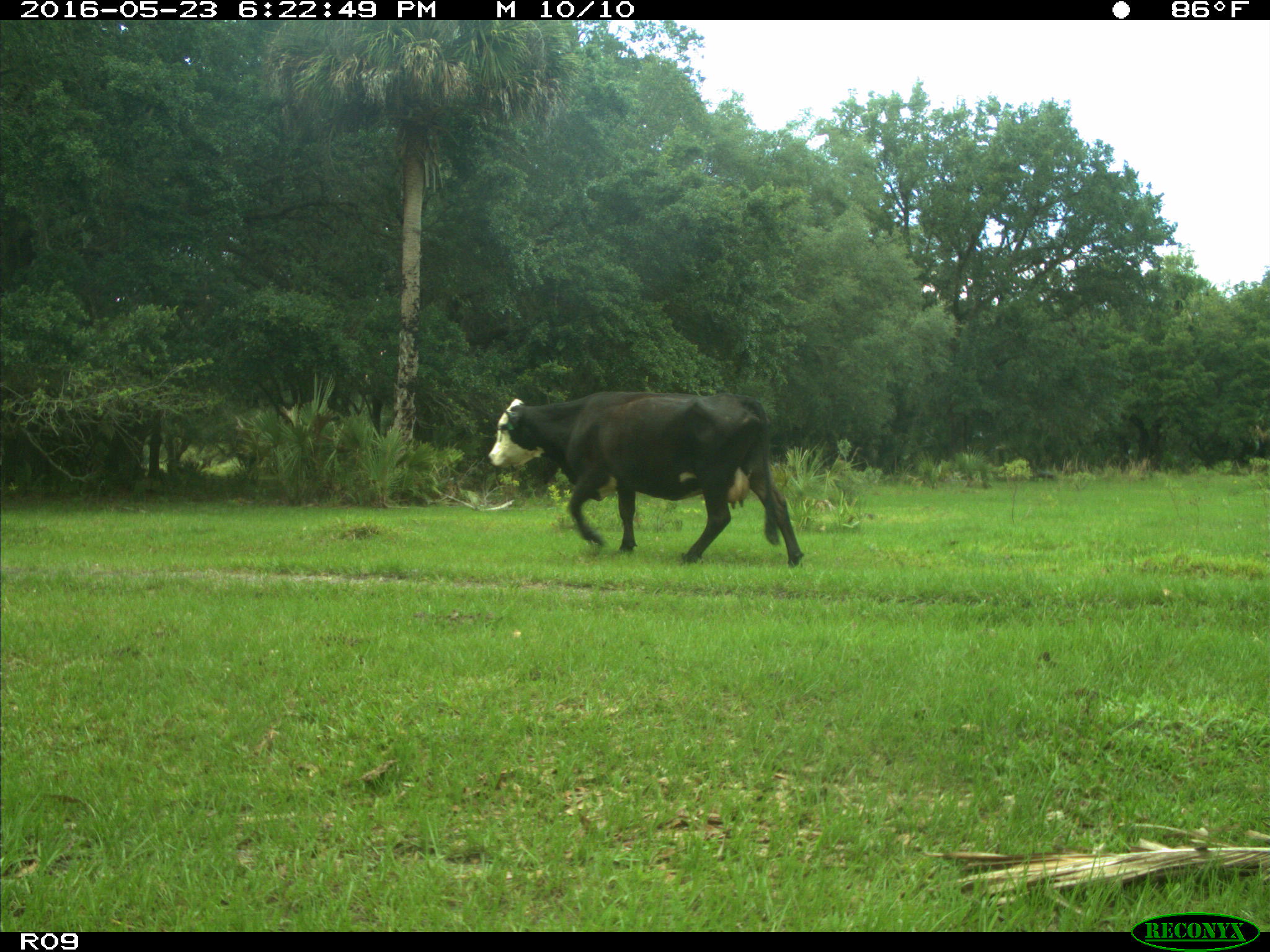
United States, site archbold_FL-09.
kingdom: Animalia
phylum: Chordata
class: Mammalia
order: Artiodactyla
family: Bovidae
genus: Bos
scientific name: Bos taurus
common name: domestic cow